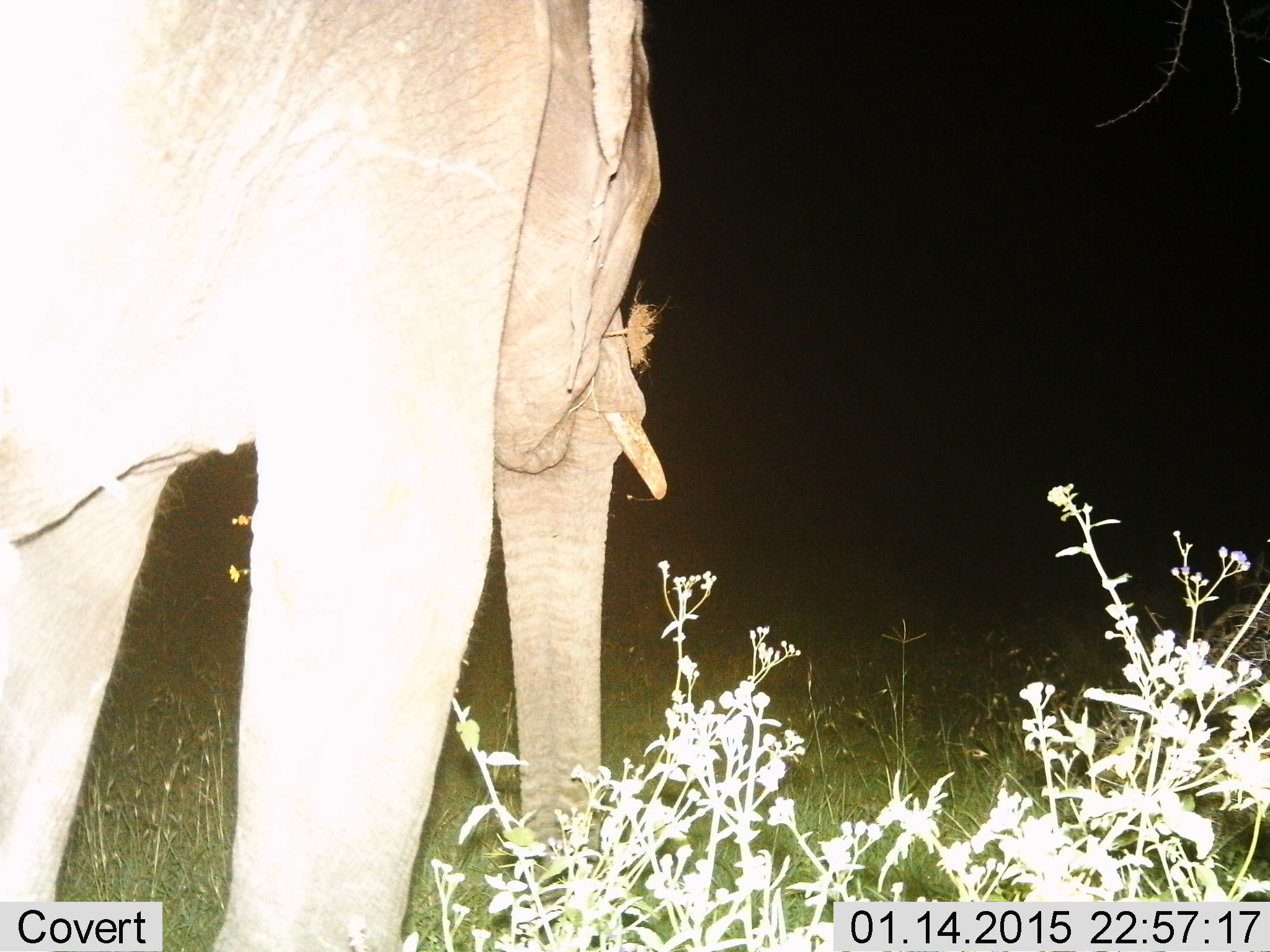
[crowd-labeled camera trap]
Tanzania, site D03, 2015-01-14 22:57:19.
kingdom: Animalia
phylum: Chordata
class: Mammalia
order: Proboscidea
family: Elephantidae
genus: Loxodonta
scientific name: Loxodonta africana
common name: african bush elephant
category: elephant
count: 1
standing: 60%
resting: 0%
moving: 0%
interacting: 0%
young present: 0%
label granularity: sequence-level